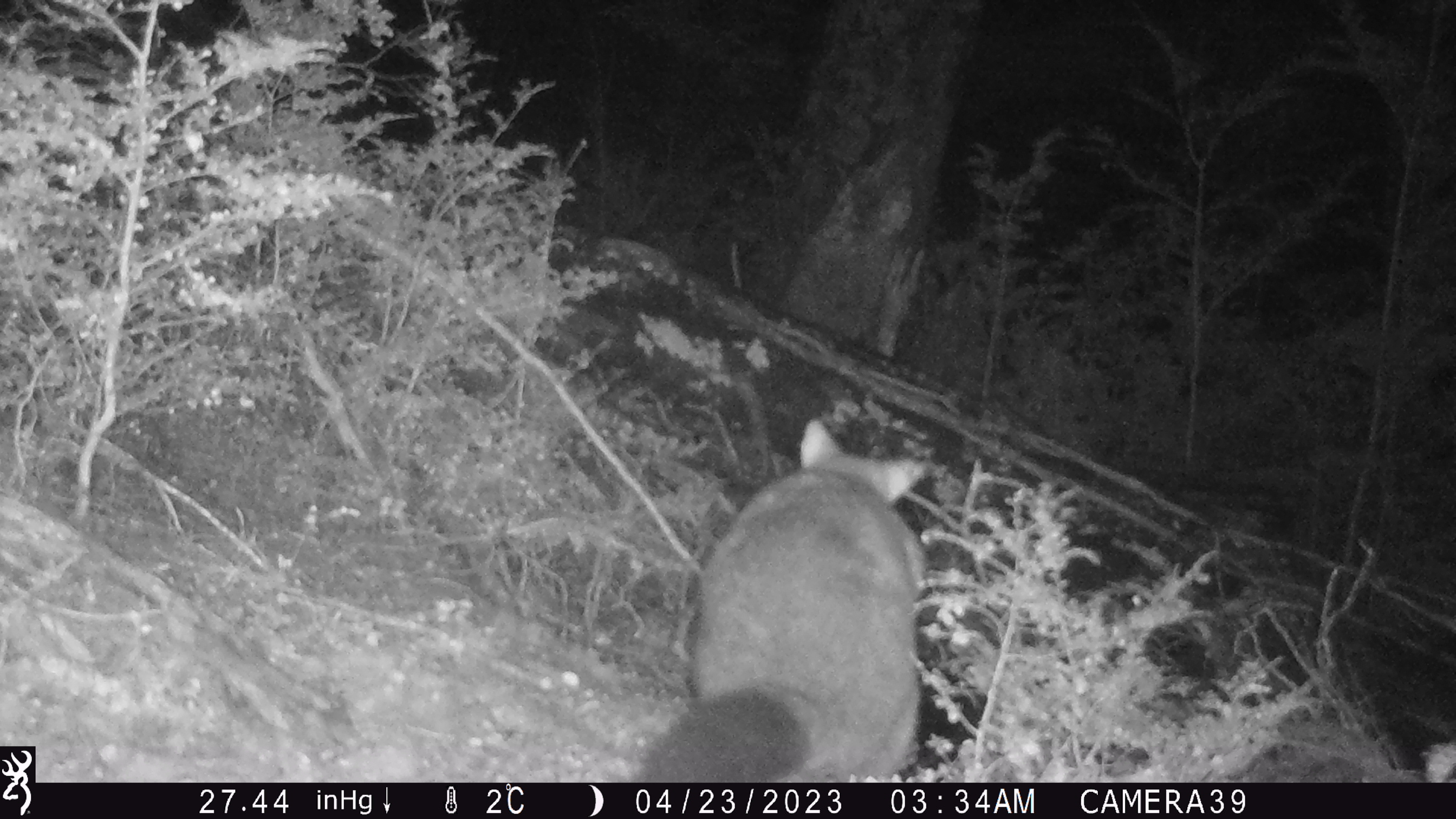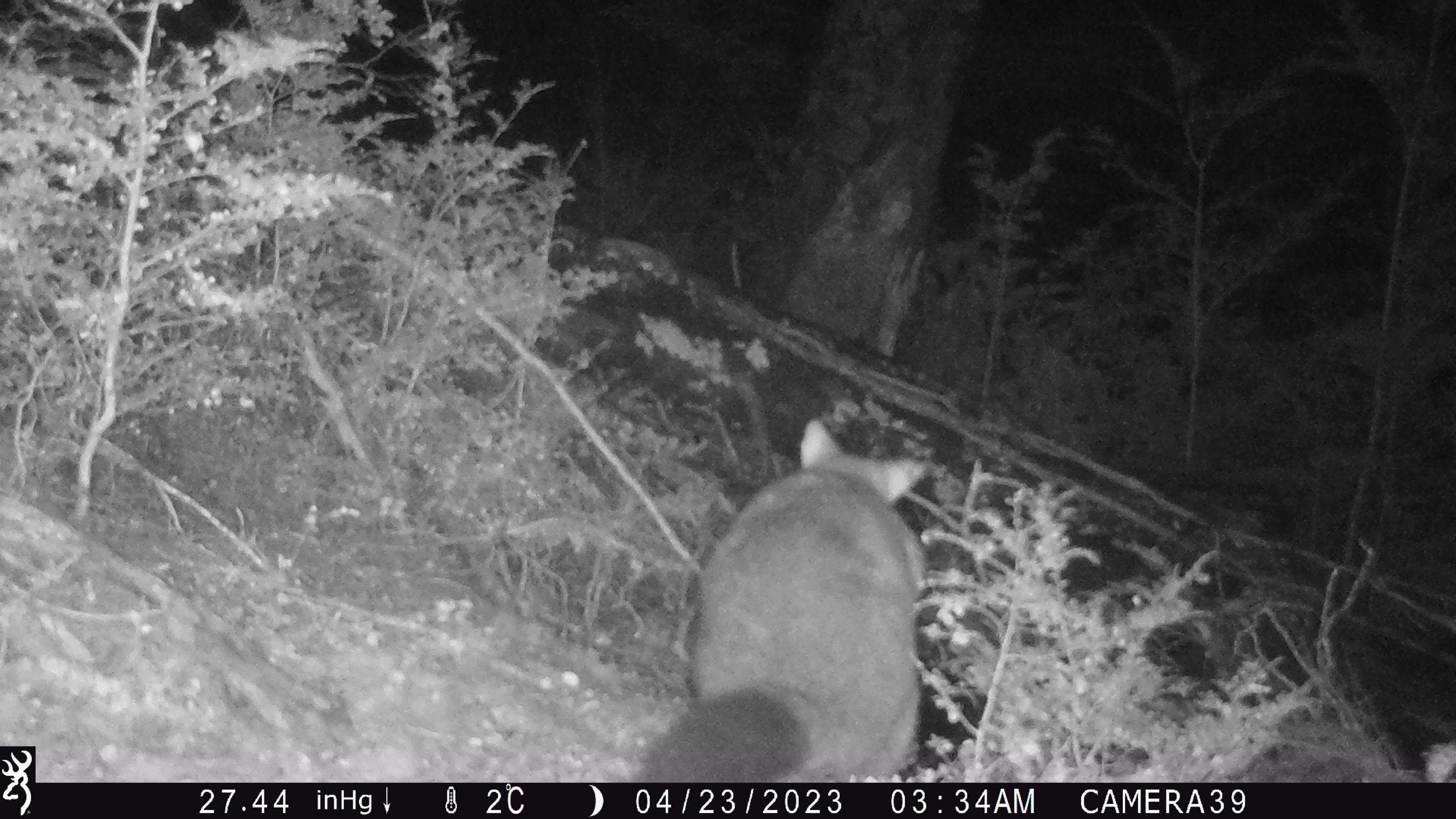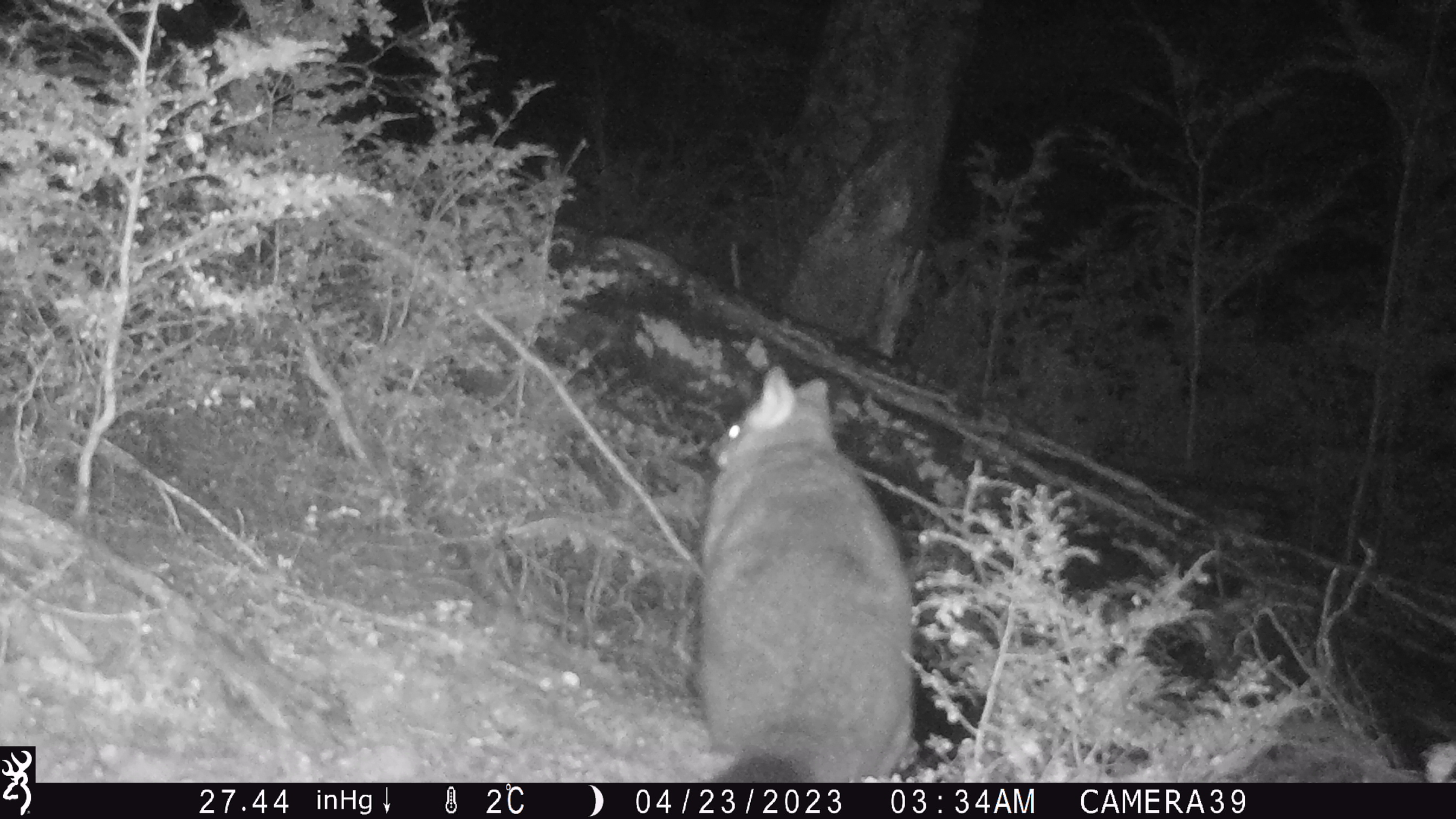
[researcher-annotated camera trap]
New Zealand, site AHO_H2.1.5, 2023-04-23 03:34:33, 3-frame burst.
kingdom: Animalia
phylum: Chordata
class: Mammalia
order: Diprotodontia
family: Phalangeridae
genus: Trichosurus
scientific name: Trichosurus vulpecula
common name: common brushtail possum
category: possum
Possum (common brushtail possum) (Trichosurus vulpecula).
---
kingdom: Animalia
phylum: Chordata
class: Mammalia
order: Carnivora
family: Mustelidae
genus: Mustela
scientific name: Mustela erminea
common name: stoat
Stoat (Mustela erminea).